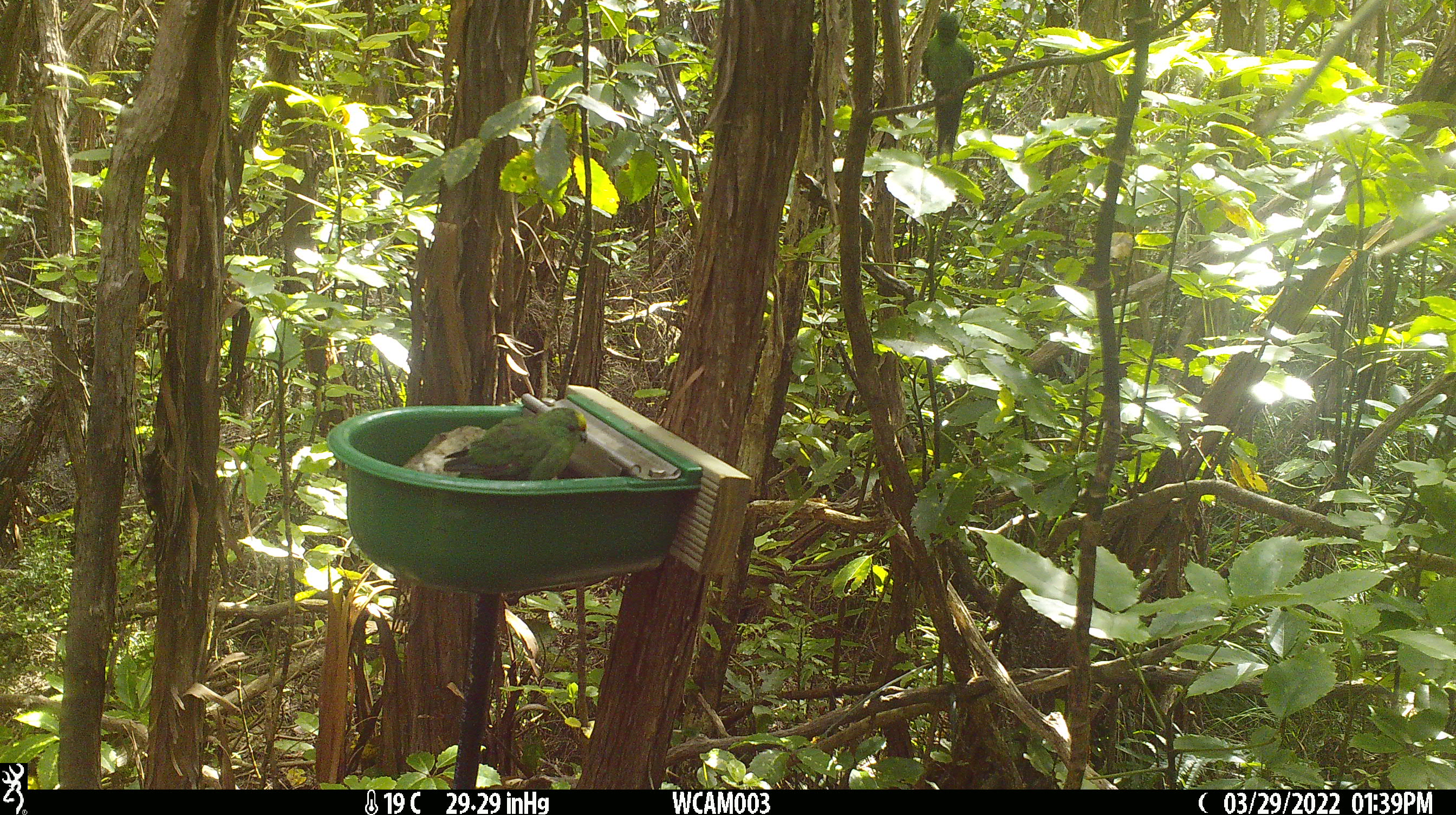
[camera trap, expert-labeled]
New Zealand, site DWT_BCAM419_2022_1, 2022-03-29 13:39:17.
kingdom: Animalia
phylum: Chordata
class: Aves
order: Psittaciformes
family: Psittaculidae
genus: Cyanoramphus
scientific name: Cyanoramphus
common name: parakeet